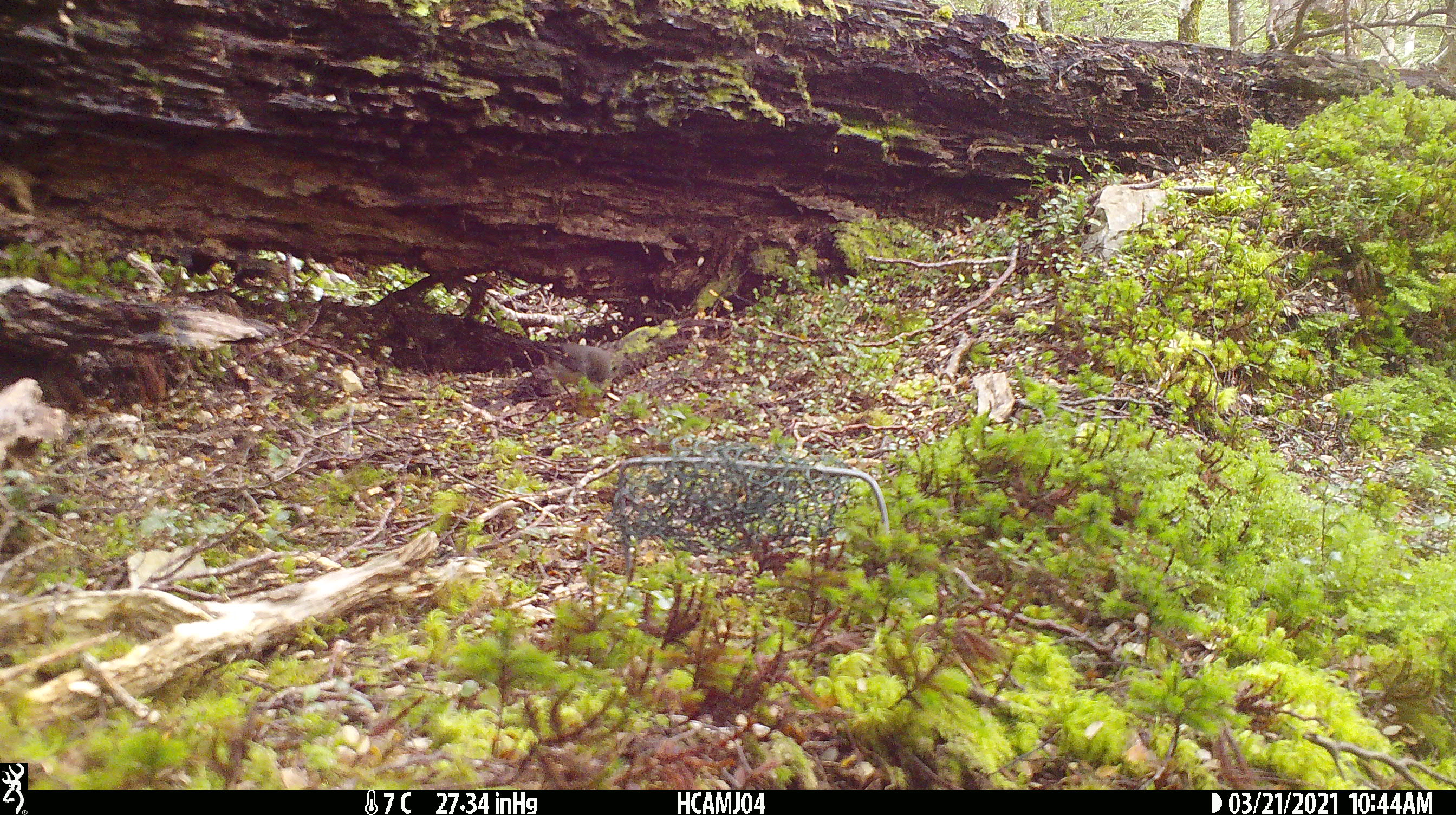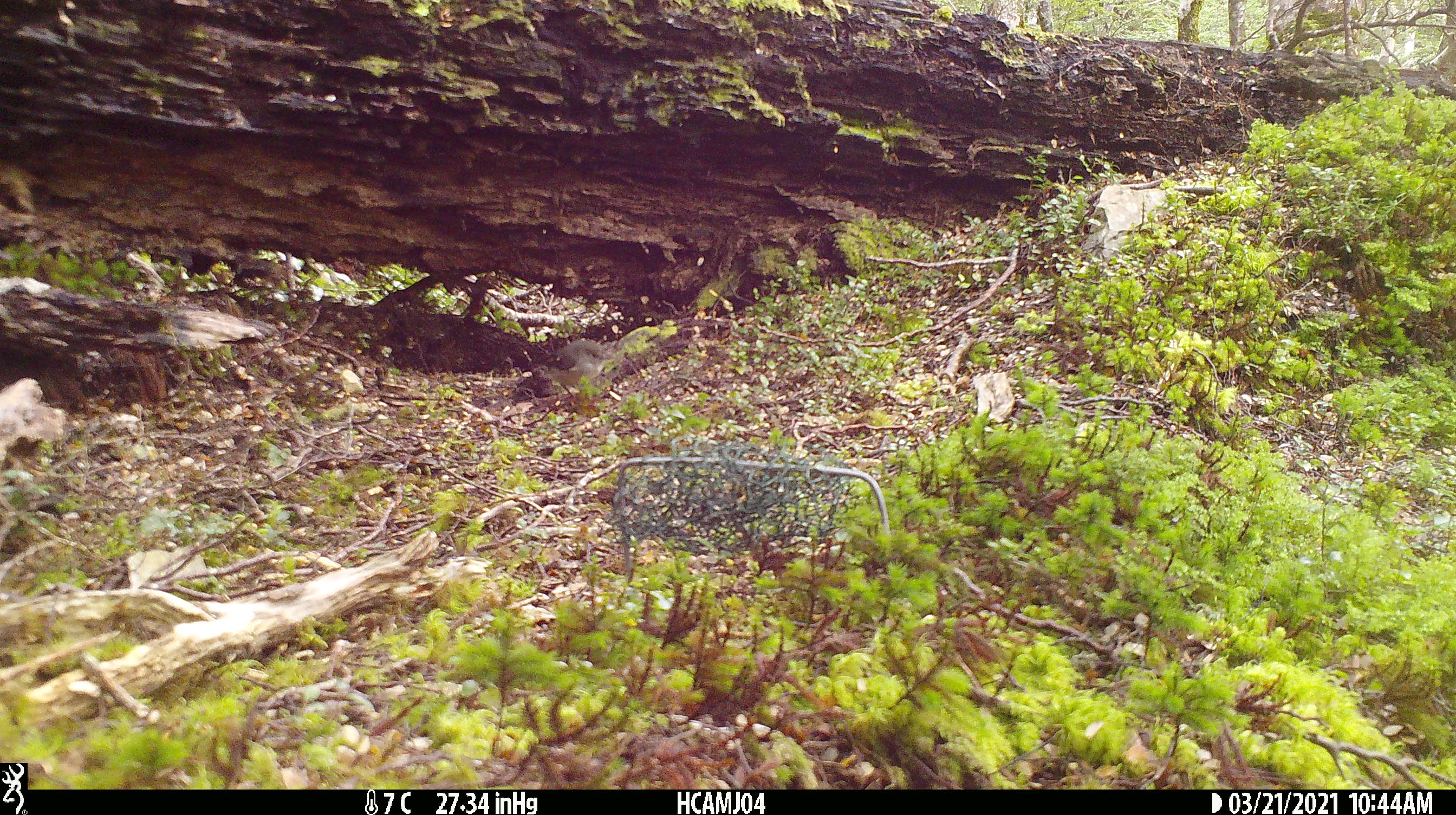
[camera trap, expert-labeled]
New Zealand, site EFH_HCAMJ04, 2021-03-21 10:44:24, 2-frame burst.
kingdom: Animalia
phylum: Chordata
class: Aves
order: Passeriformes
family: Petroicidae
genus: Petroica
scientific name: Petroica macrocephala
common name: tomtit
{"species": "tomtit (Petroica macrocephala)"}